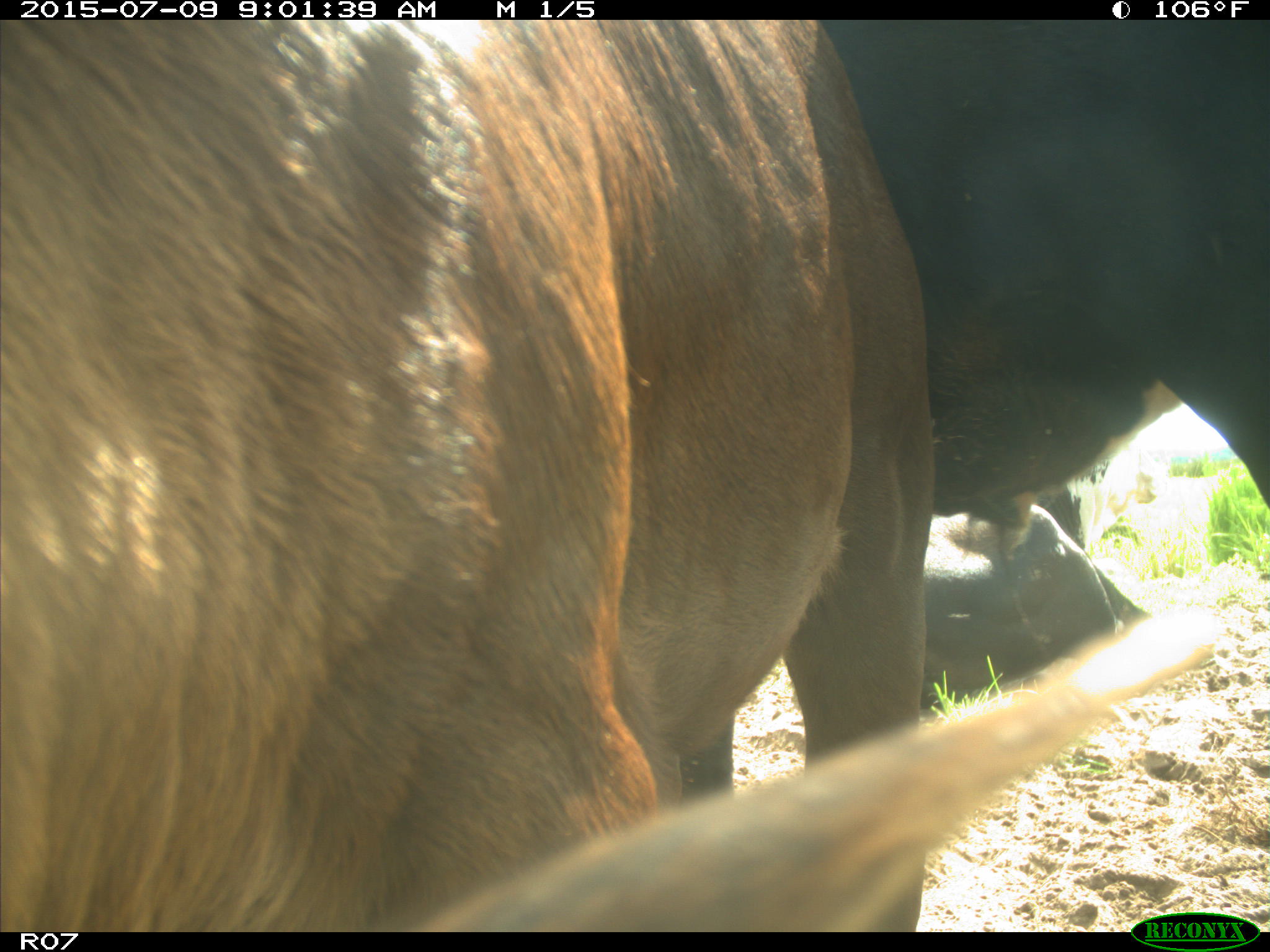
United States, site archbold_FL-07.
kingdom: Animalia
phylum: Chordata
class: Mammalia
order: Artiodactyla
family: Bovidae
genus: Bos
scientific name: Bos taurus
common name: domestic cow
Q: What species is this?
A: Bos taurus (domestic cow).